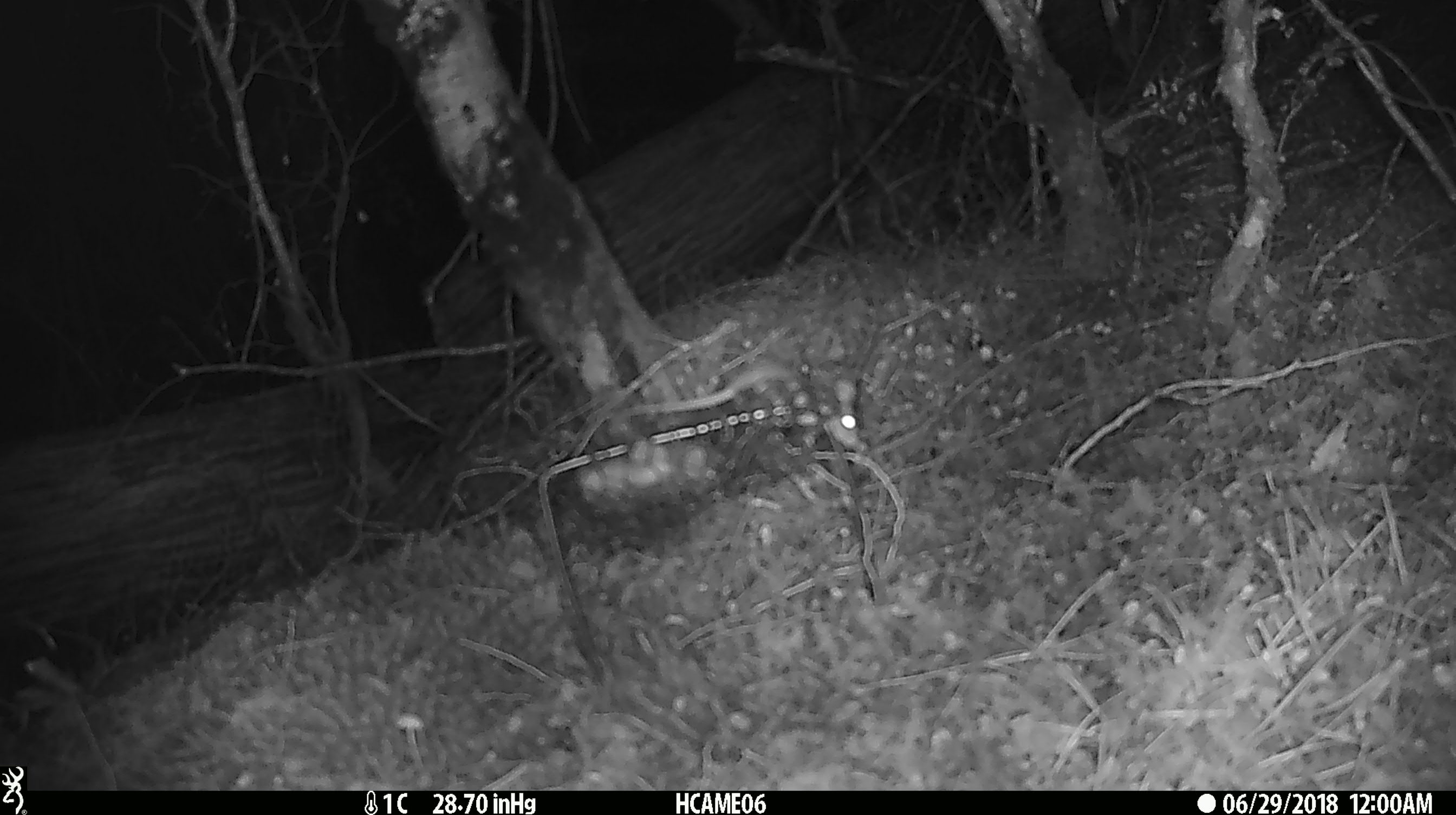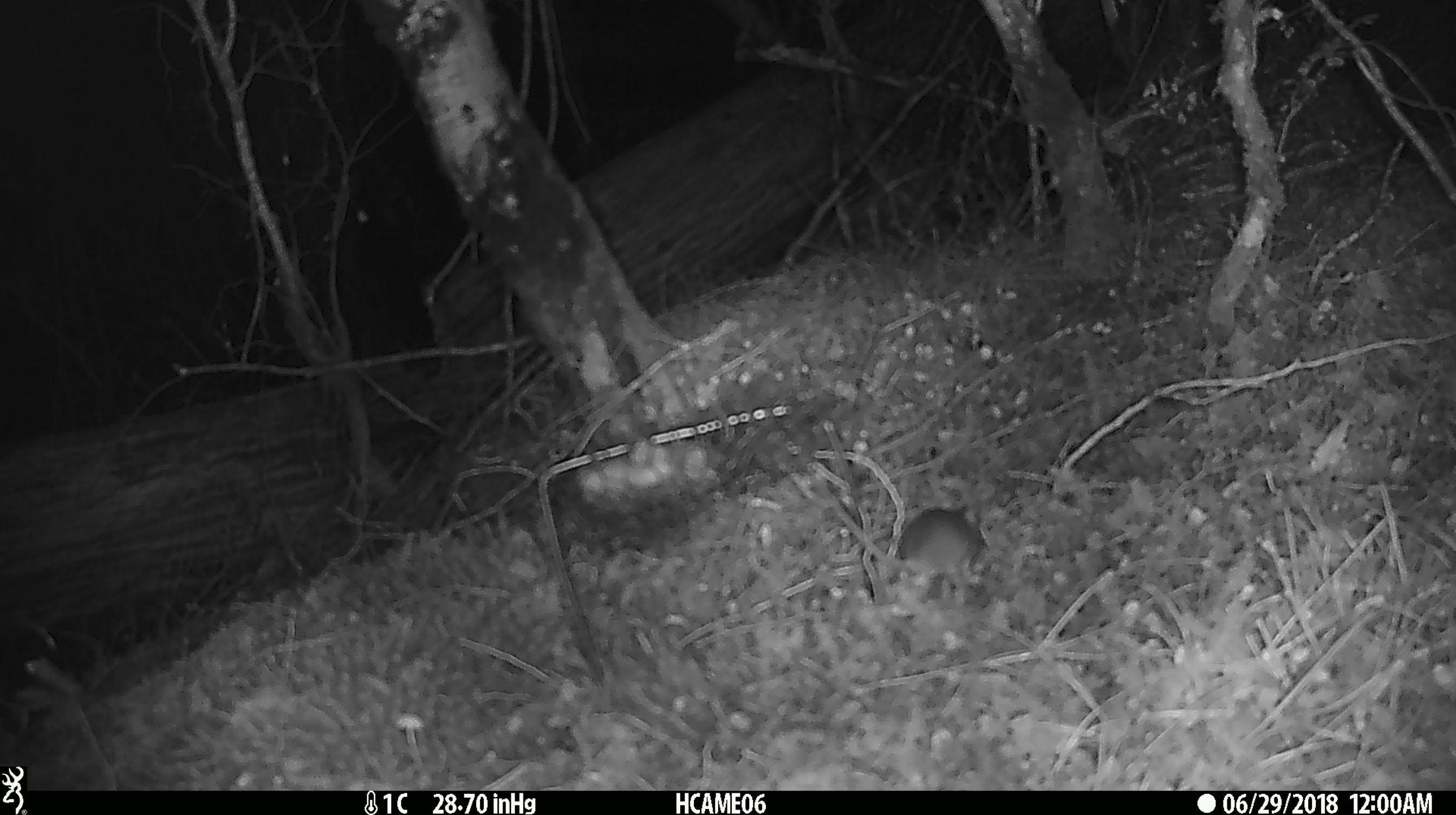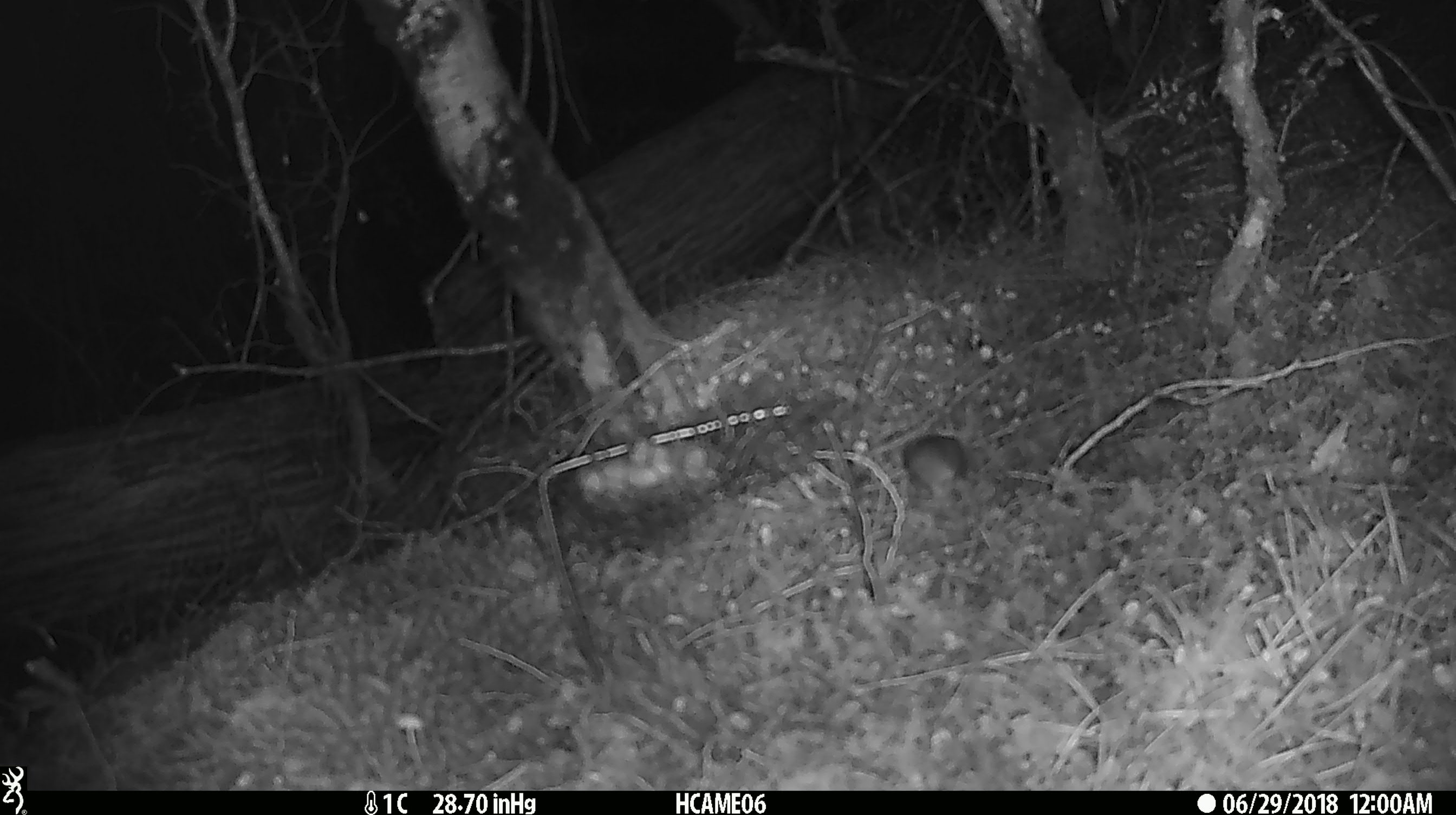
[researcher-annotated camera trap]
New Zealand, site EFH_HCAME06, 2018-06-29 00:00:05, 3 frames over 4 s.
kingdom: Animalia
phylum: Chordata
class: Mammalia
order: Rodentia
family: Muridae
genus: Mus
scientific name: Mus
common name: mouse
Mouse (Mus).